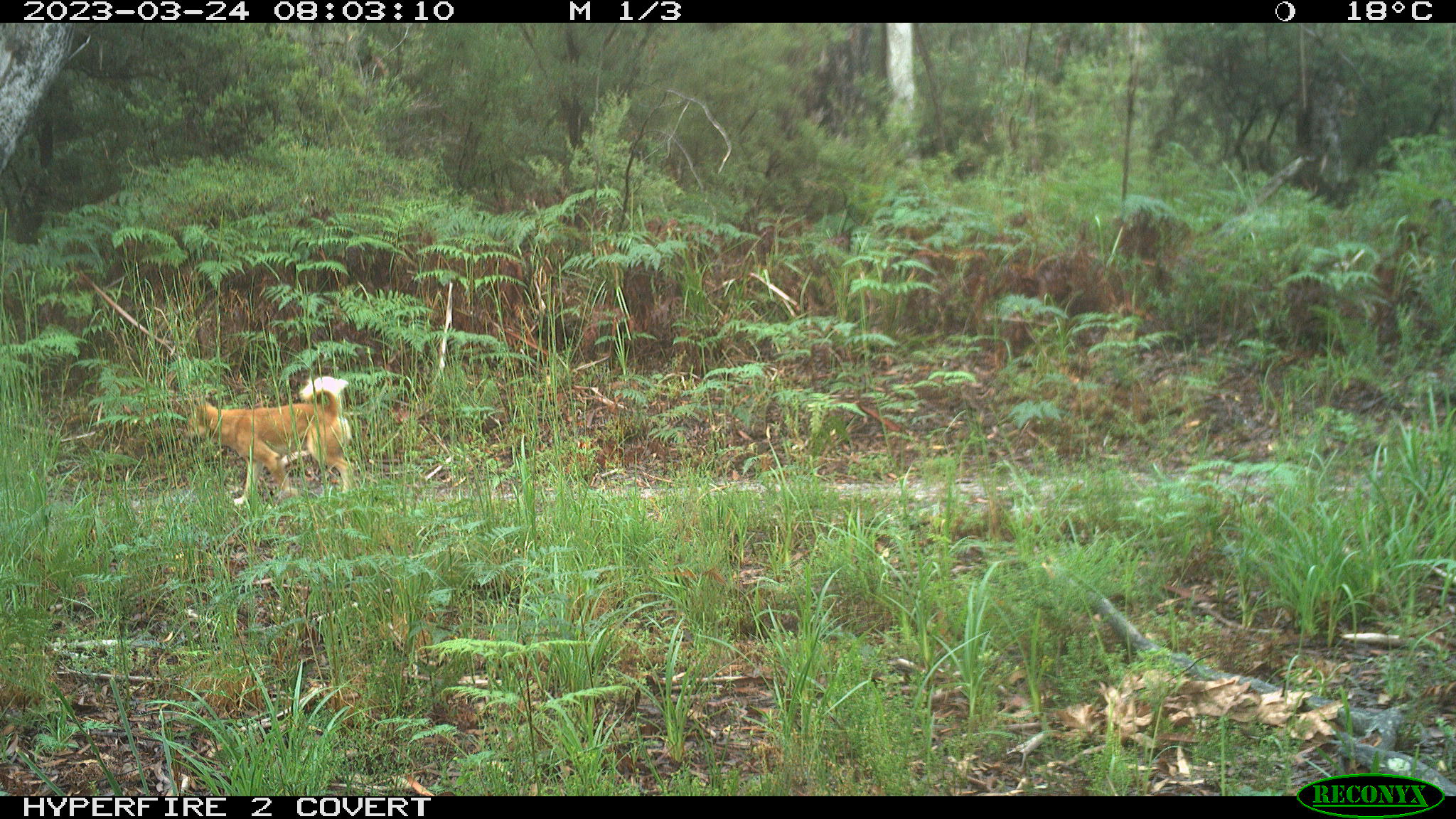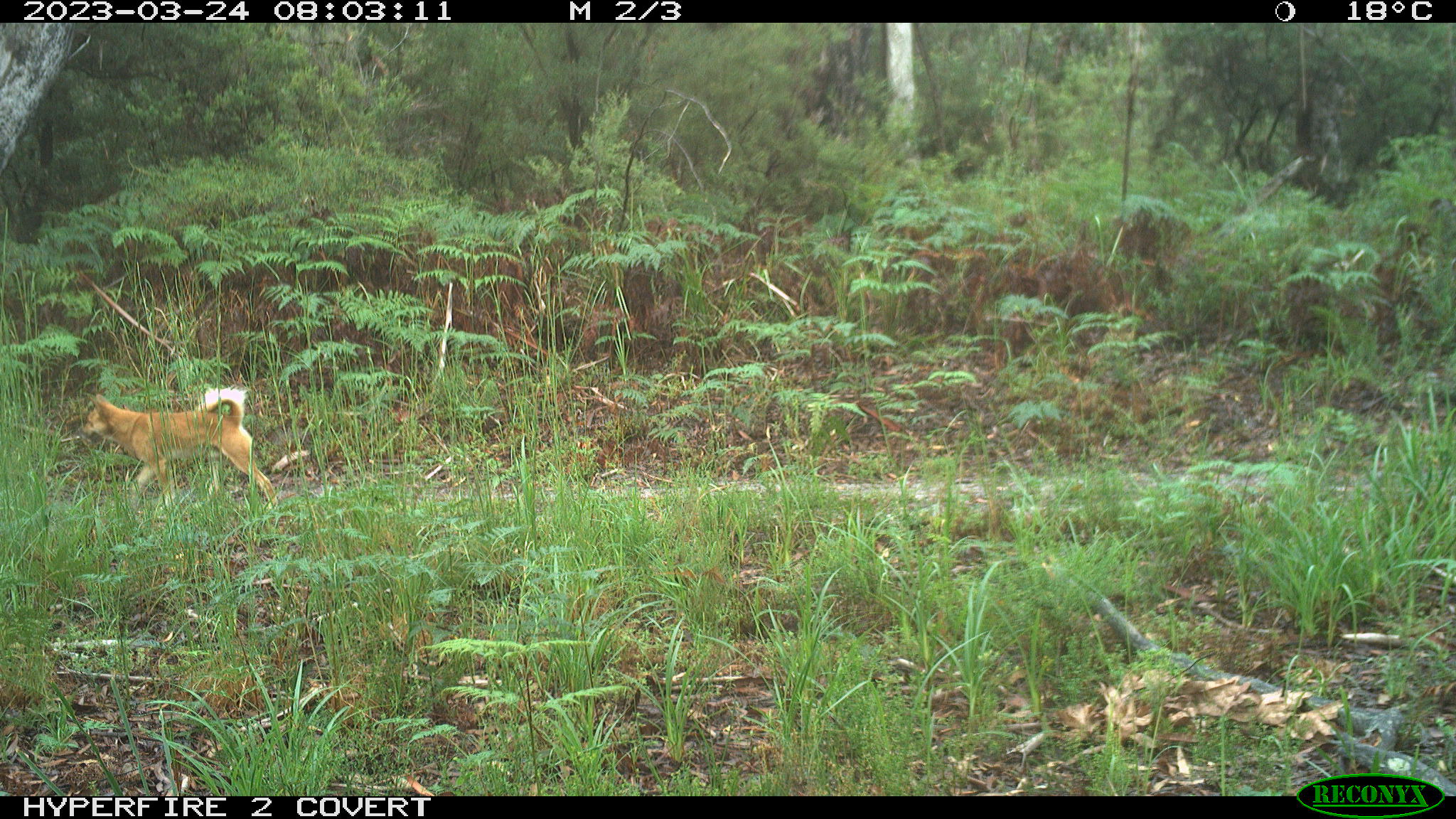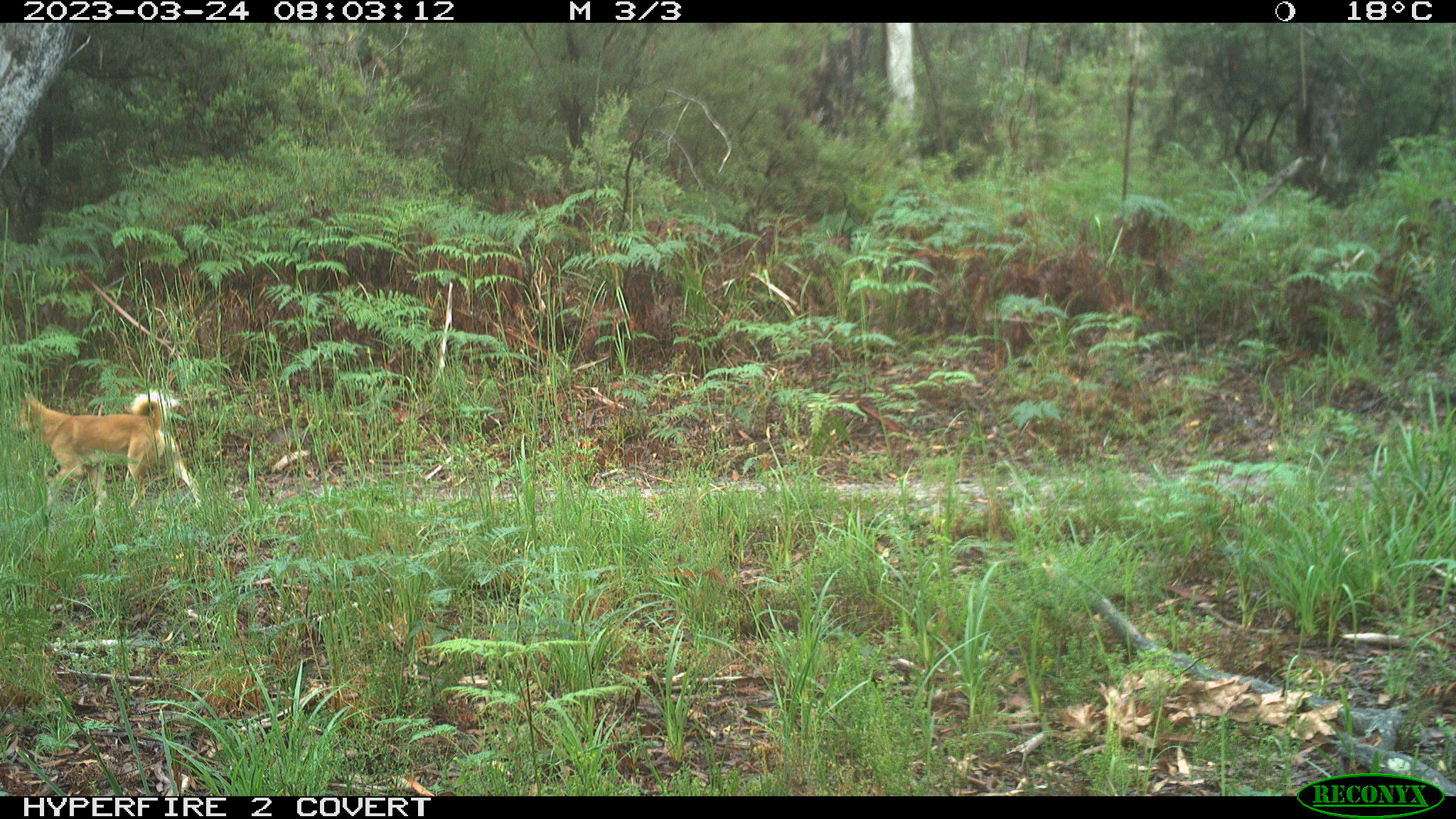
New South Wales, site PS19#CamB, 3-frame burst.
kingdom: Animalia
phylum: Chordata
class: Mammalia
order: Carnivora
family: Canidae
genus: Canis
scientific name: Canis familiaris dingo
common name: dingo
Dingo (Canis familiaris dingo).